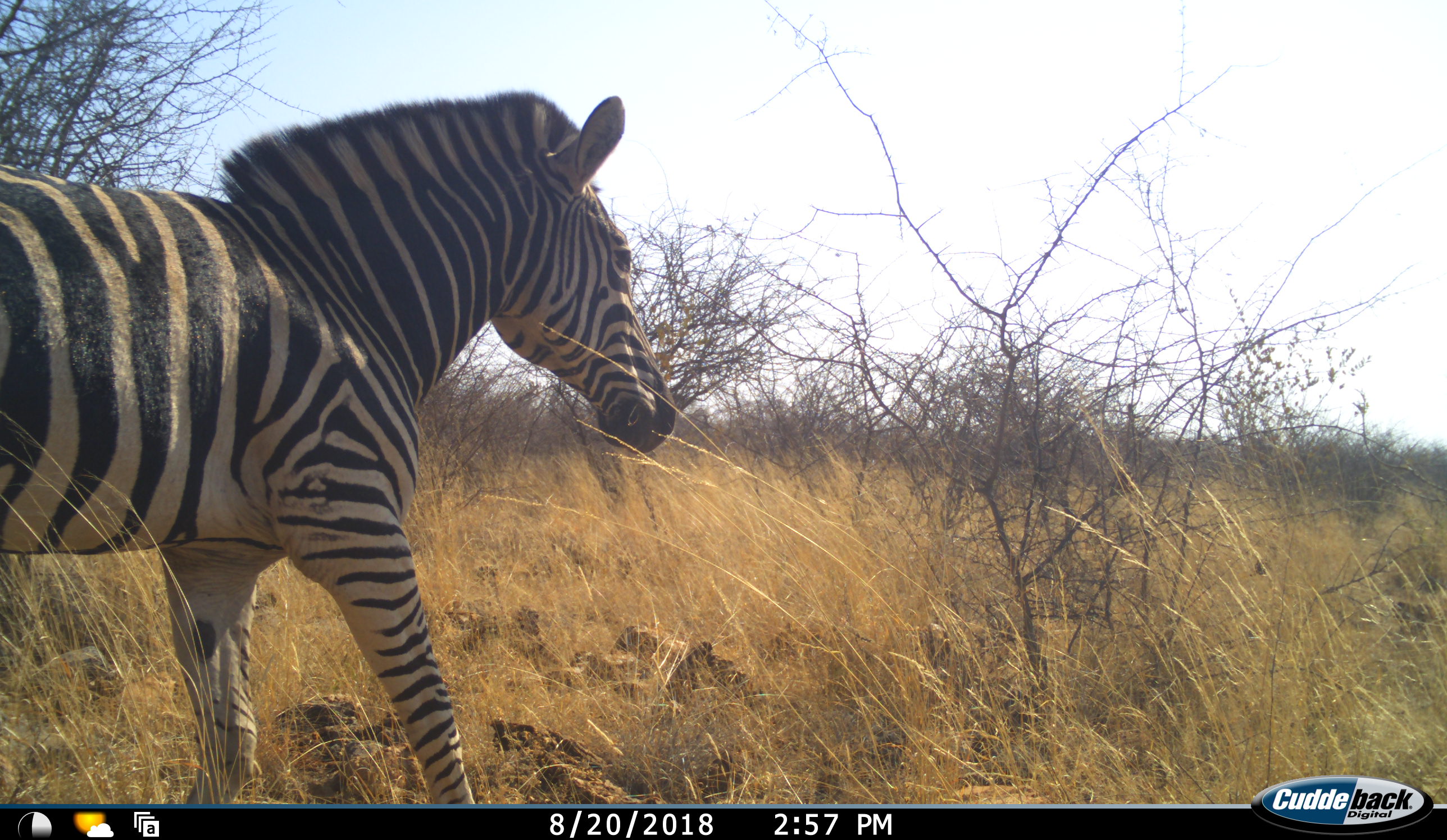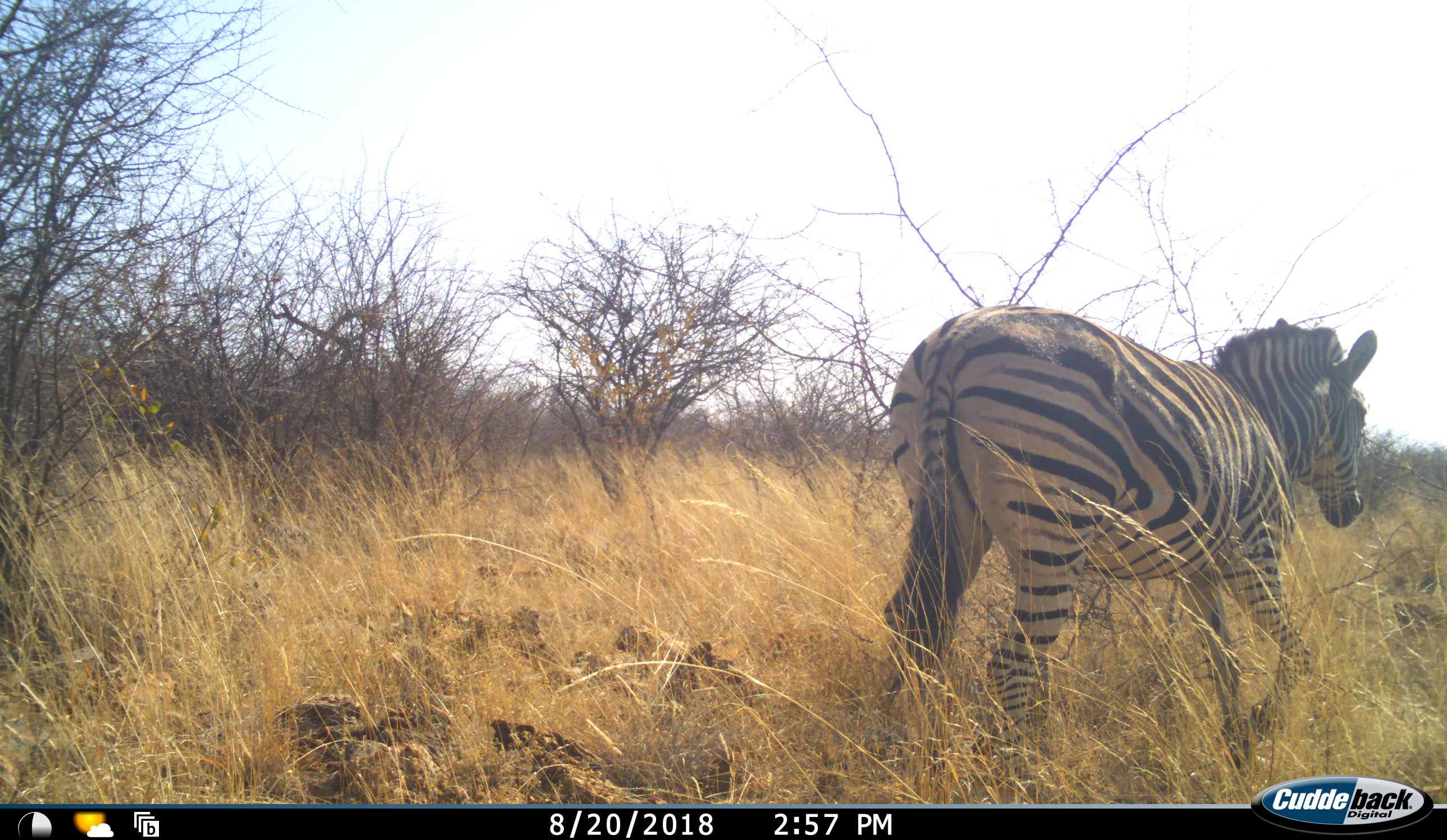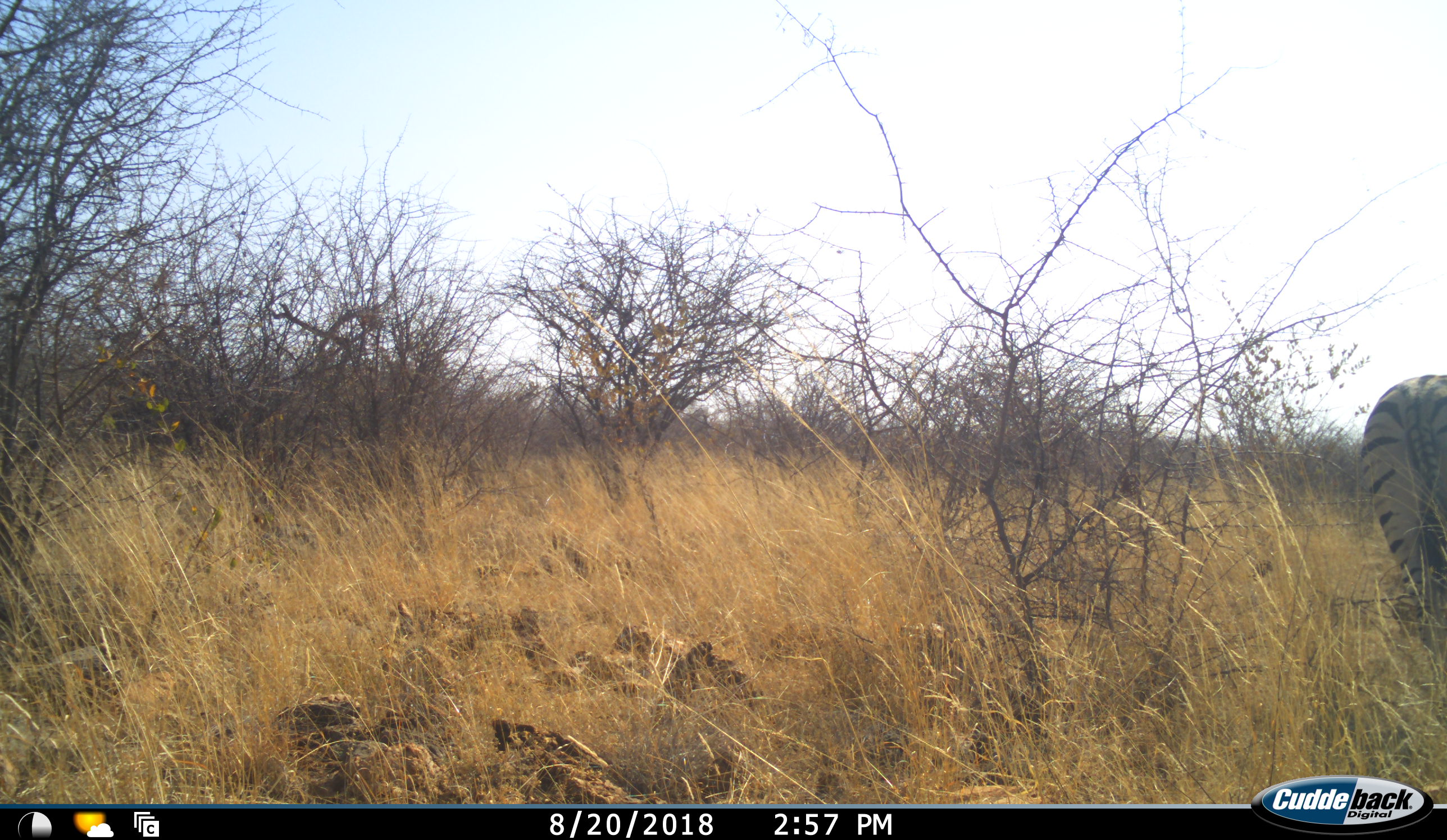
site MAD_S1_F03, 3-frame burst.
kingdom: Animalia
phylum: Chordata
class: Mammalia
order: Perissodactyla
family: Equidae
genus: Equus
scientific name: Equus quagga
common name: plains zebra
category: zebraplains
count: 1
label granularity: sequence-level